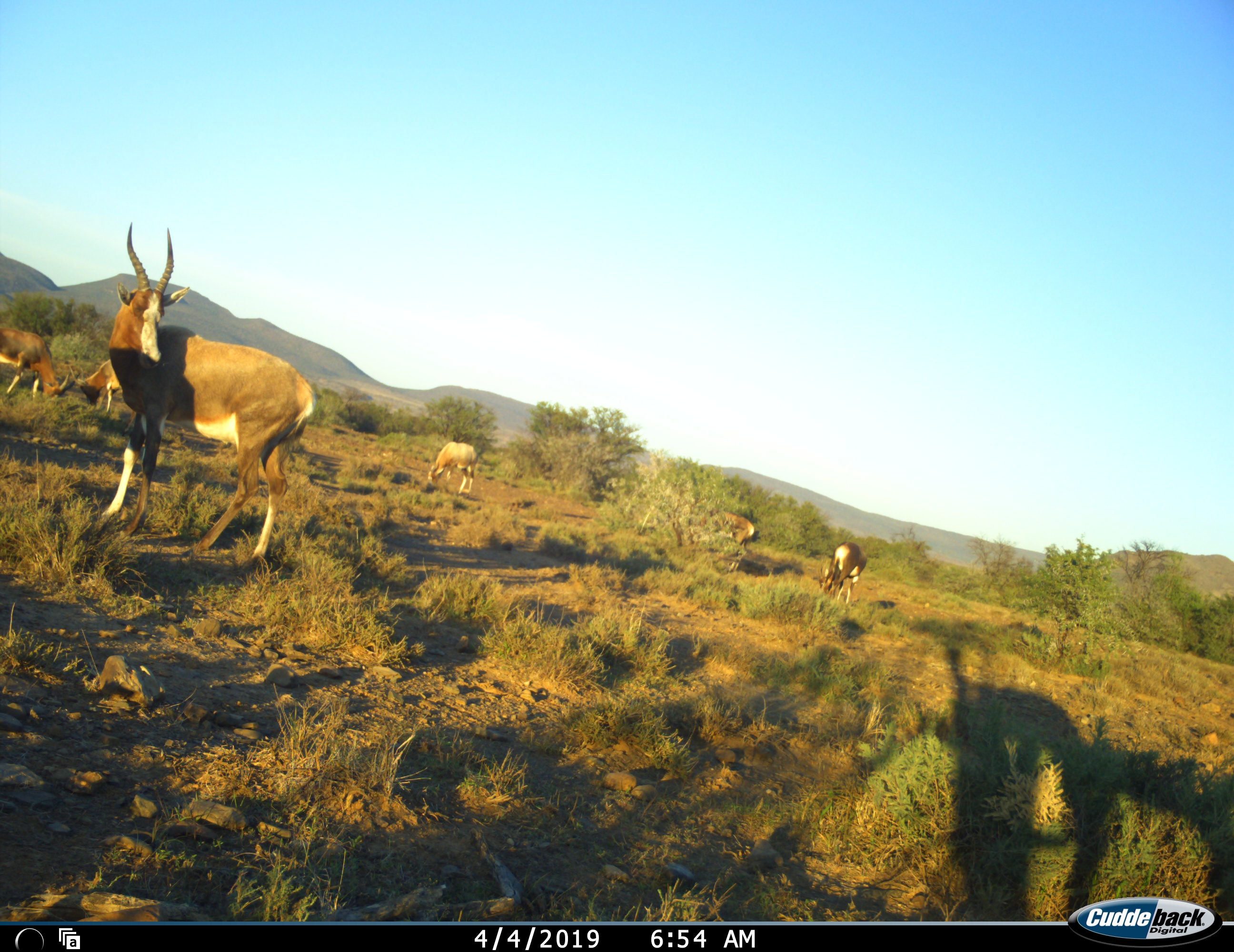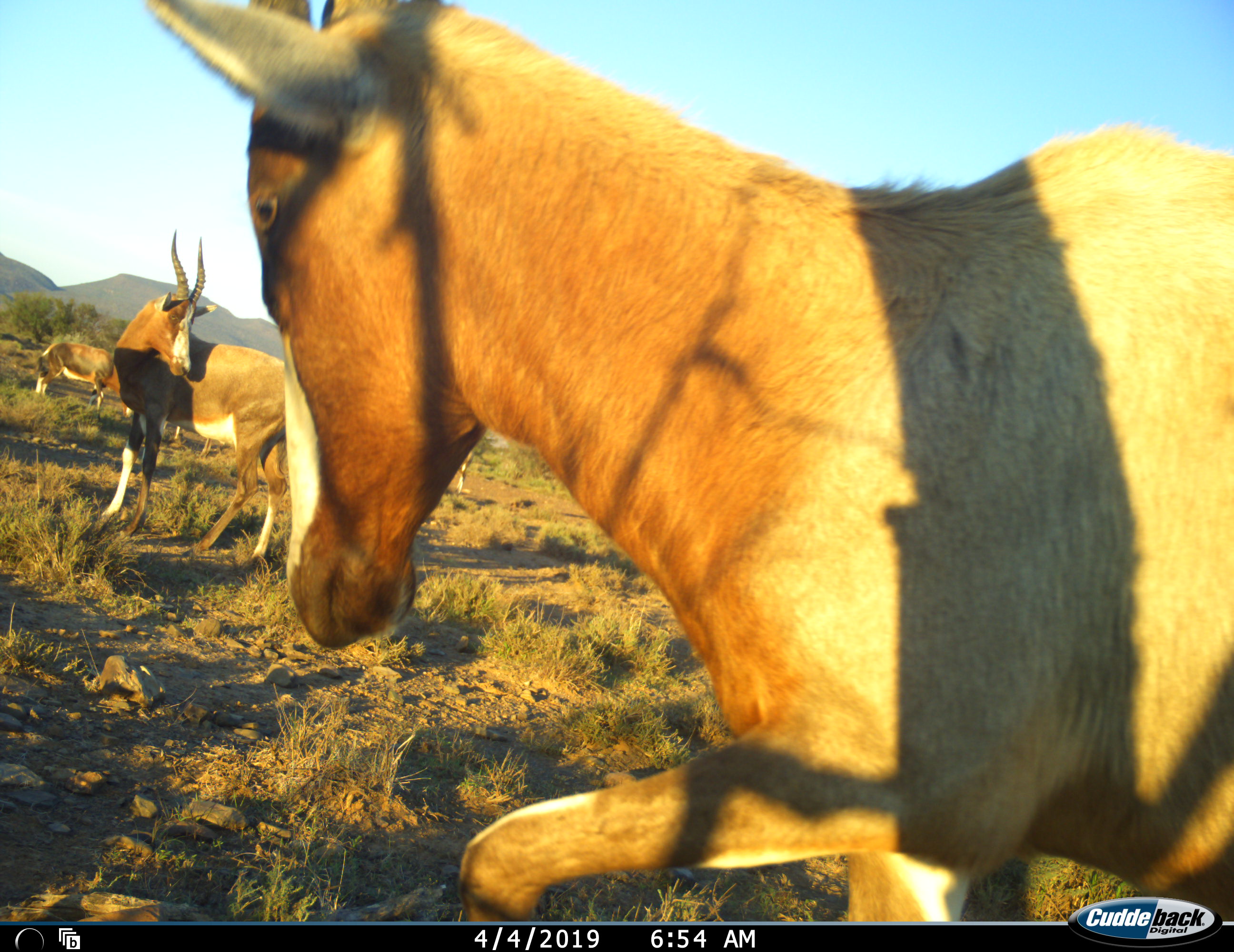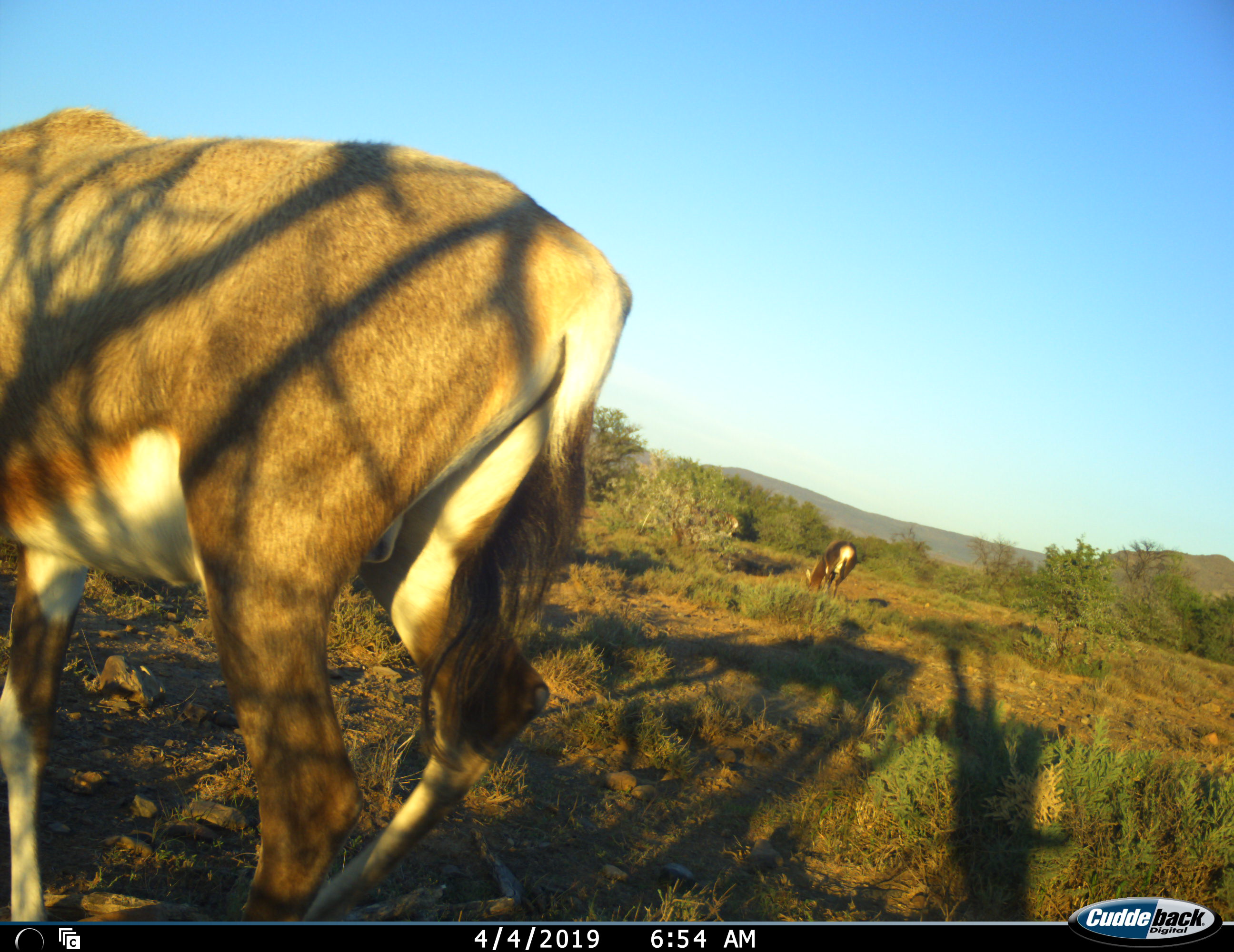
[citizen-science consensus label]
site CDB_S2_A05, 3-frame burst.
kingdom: Animalia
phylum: Chordata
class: Mammalia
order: Artiodactyla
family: Bovidae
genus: Damaliscus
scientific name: Damaliscus pygargus phillipsi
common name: blesbok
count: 7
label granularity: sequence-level